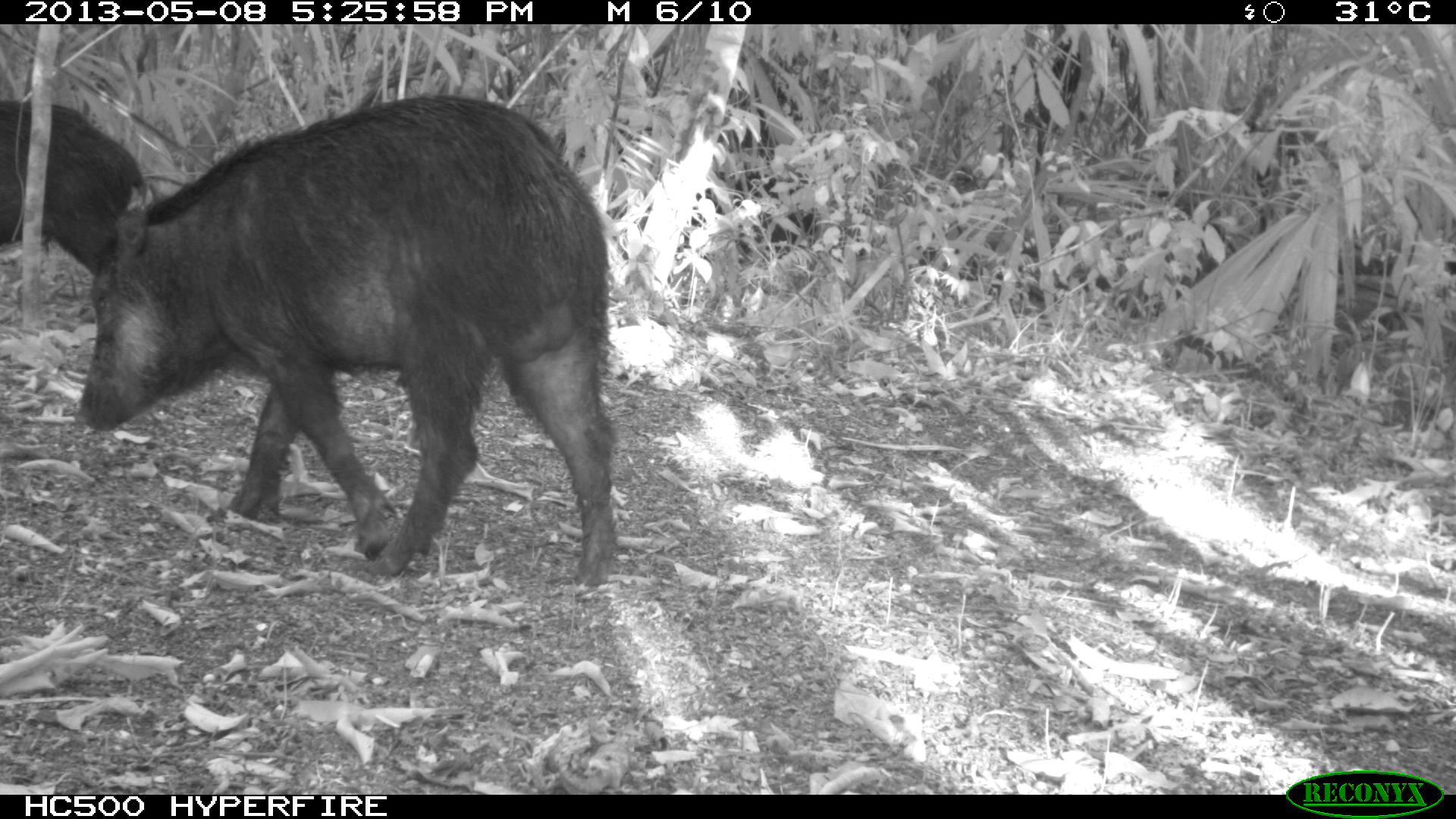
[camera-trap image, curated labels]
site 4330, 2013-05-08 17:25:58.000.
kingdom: Animalia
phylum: Chordata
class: Mammalia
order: Artiodactyla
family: Tayassuidae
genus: Tayassu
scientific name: Tayassu pecari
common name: white-lipped peccary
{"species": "Tayassu pecari (white-lipped peccary)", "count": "2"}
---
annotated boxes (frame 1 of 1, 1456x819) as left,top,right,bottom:
tayassu pecari: 73,95,617,584; 0,97,144,277